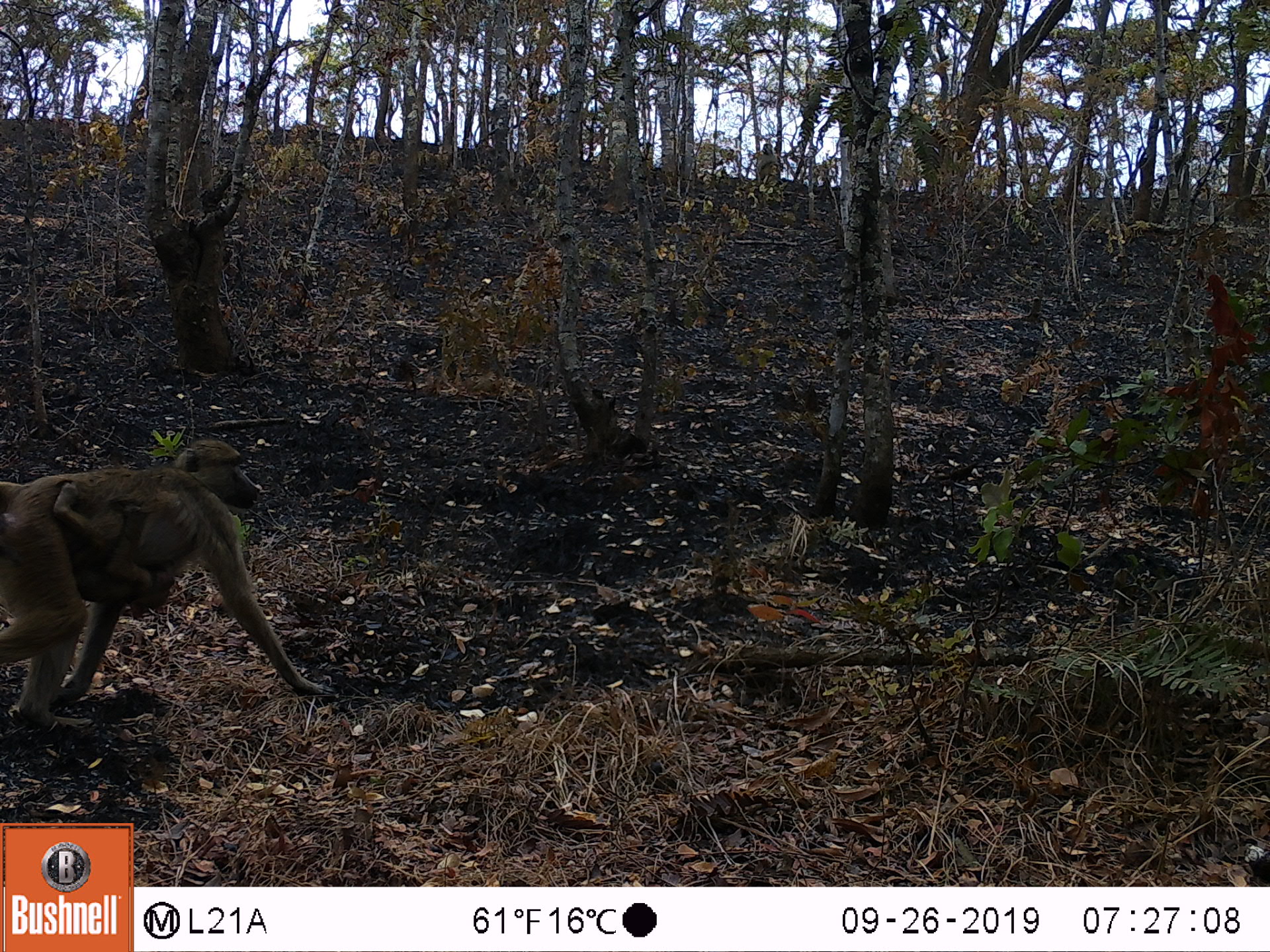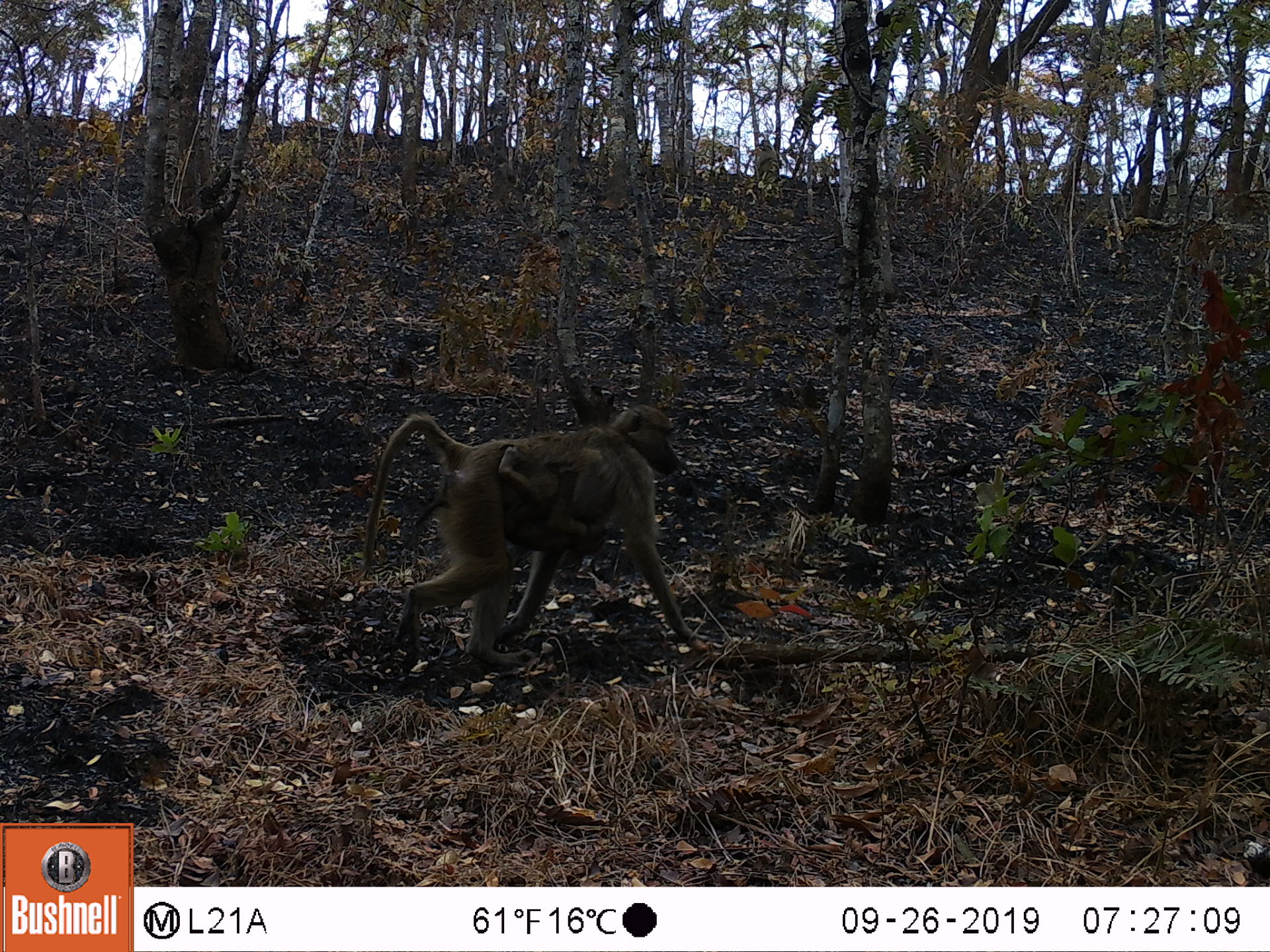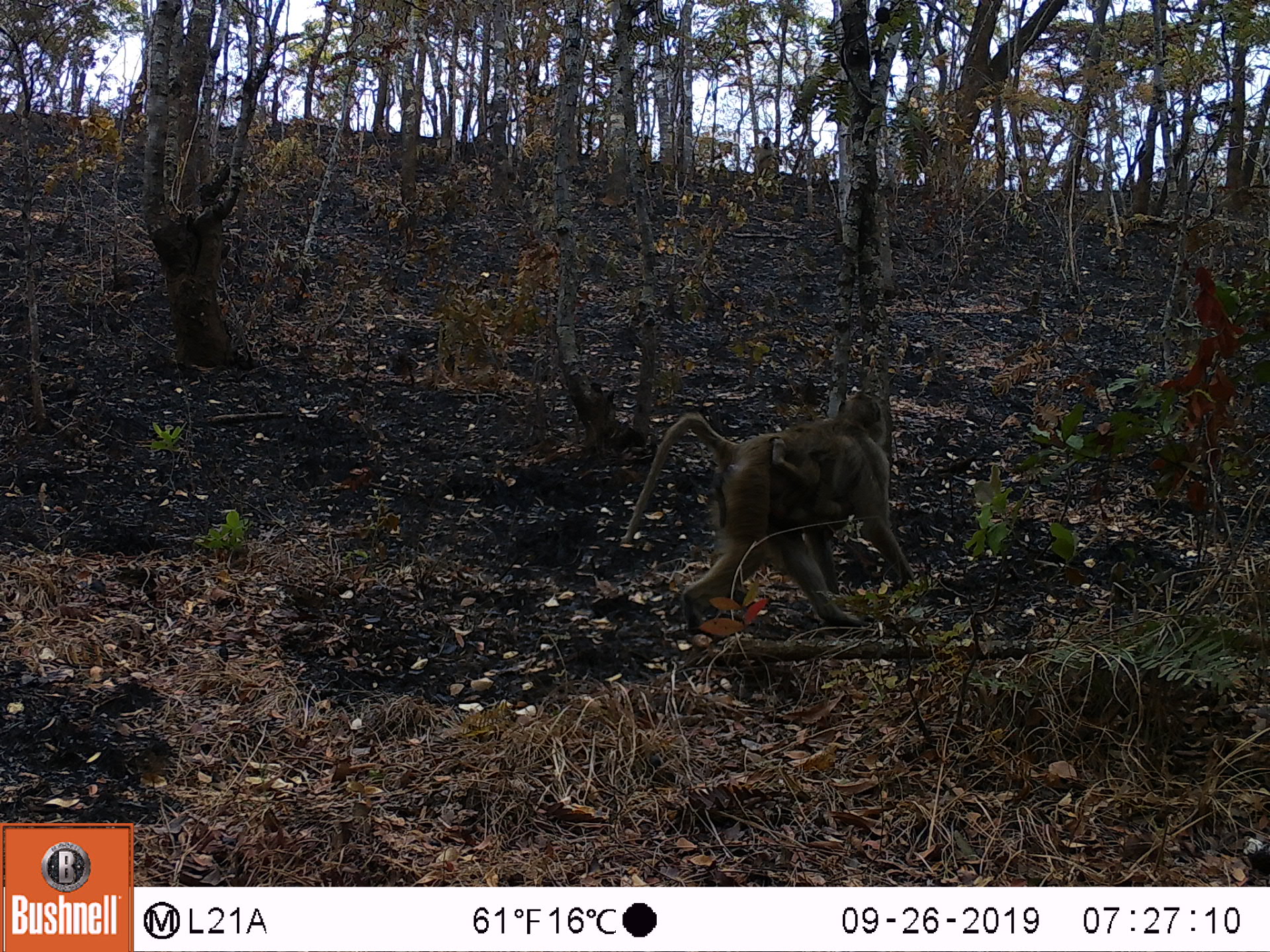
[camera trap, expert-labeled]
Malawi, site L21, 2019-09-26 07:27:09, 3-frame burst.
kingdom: Animalia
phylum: Chordata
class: Mammalia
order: Primates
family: Cercopithecidae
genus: Papio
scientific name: Papio cynocephalus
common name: yellow baboon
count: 1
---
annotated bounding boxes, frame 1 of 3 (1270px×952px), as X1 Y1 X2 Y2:
yellow baboon: 2 437 327 732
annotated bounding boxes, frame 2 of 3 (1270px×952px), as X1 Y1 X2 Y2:
yellow baboon: 359 404 701 666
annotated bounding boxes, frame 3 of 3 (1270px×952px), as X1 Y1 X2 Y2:
yellow baboon: 637 387 902 631